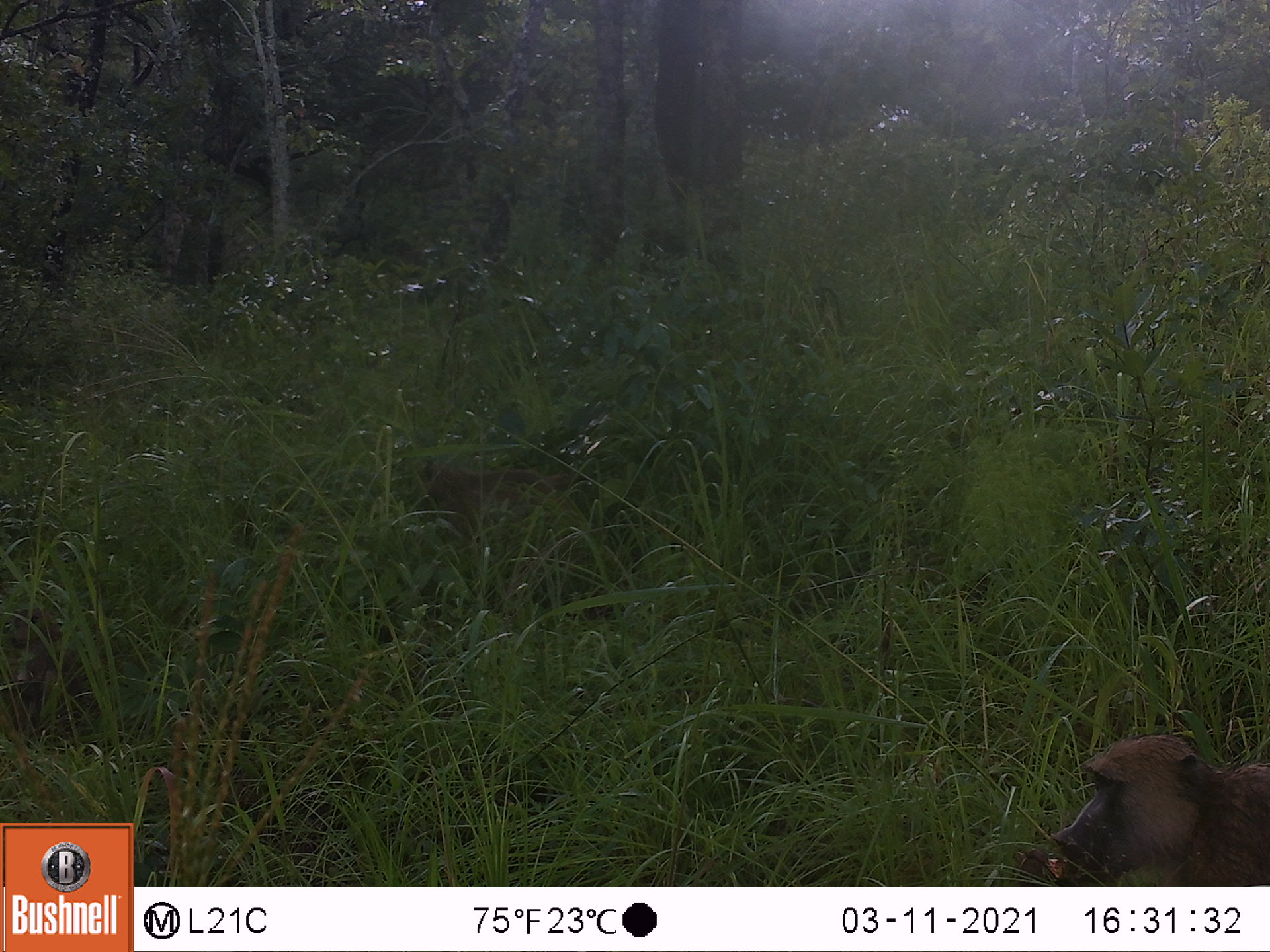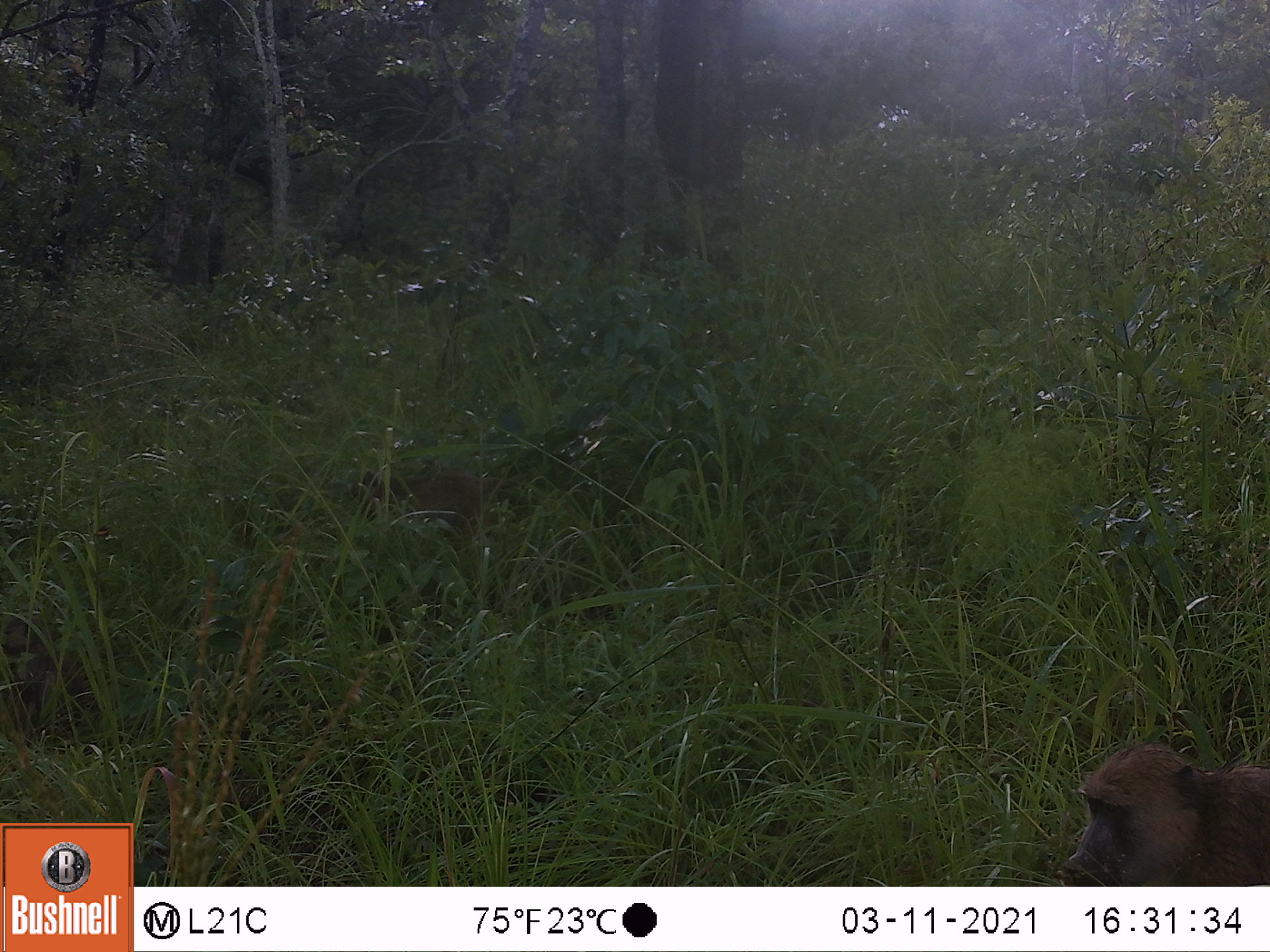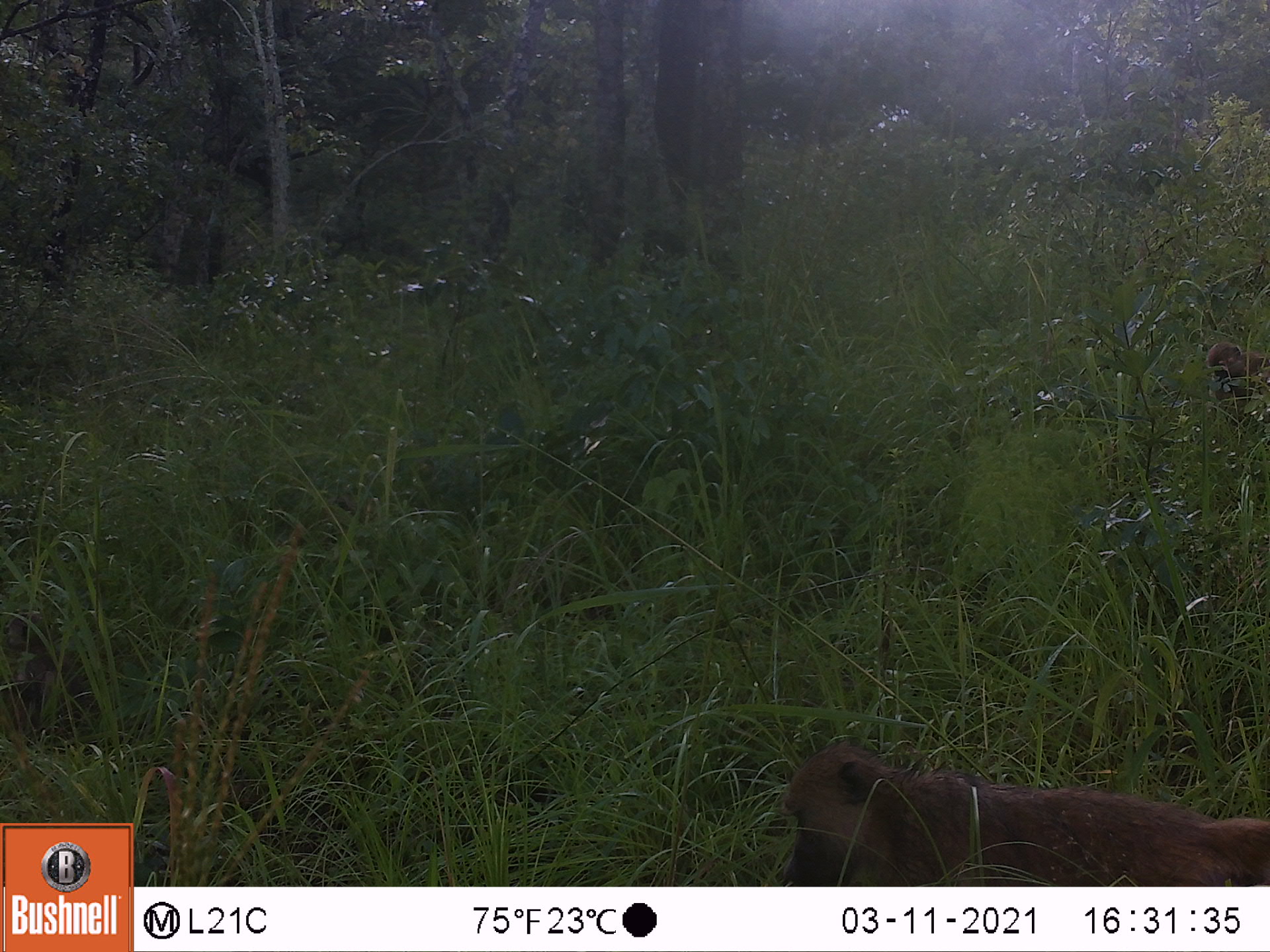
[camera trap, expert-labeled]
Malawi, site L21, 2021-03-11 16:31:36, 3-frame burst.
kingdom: Animalia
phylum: Chordata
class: Mammalia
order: Primates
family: Cercopithecidae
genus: Papio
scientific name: Papio cynocephalus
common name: yellow baboon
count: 2